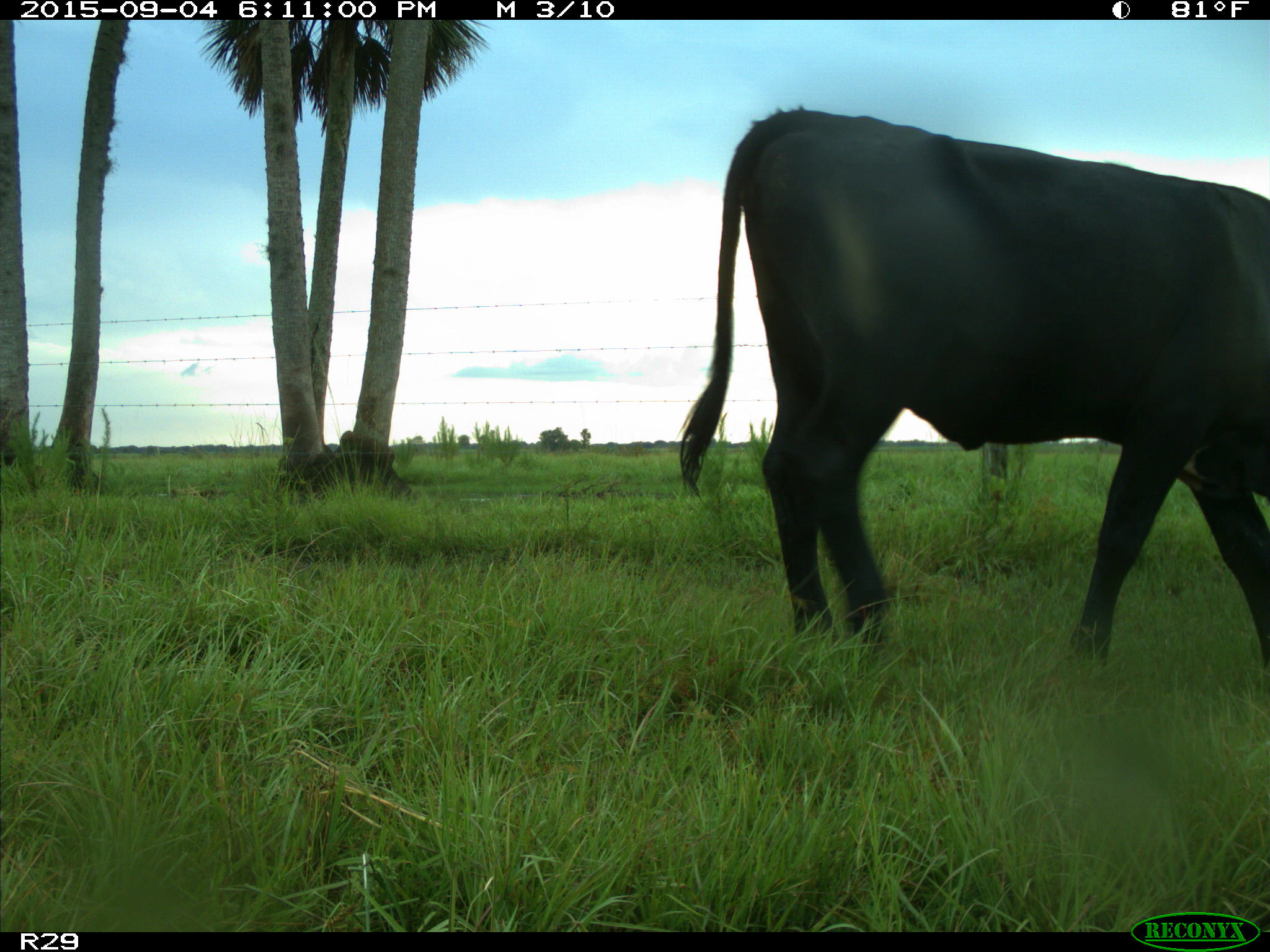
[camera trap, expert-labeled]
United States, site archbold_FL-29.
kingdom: Animalia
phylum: Chordata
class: Mammalia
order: Artiodactyla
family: Bovidae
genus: Bos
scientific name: Bos taurus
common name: domestic cow